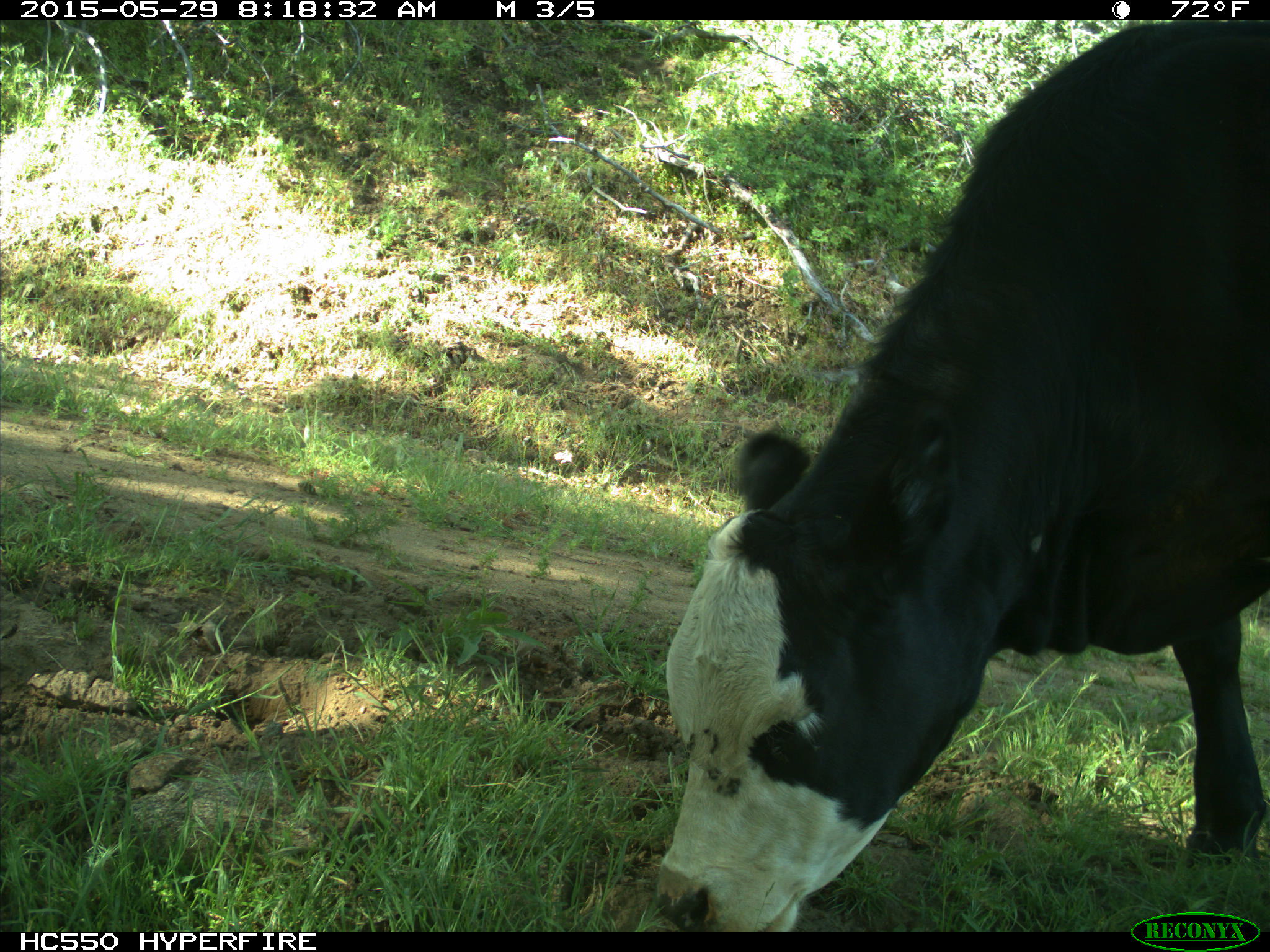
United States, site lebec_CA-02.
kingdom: Animalia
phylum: Chordata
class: Mammalia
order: Artiodactyla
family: Bovidae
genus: Bos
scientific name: Bos taurus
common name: domestic cow